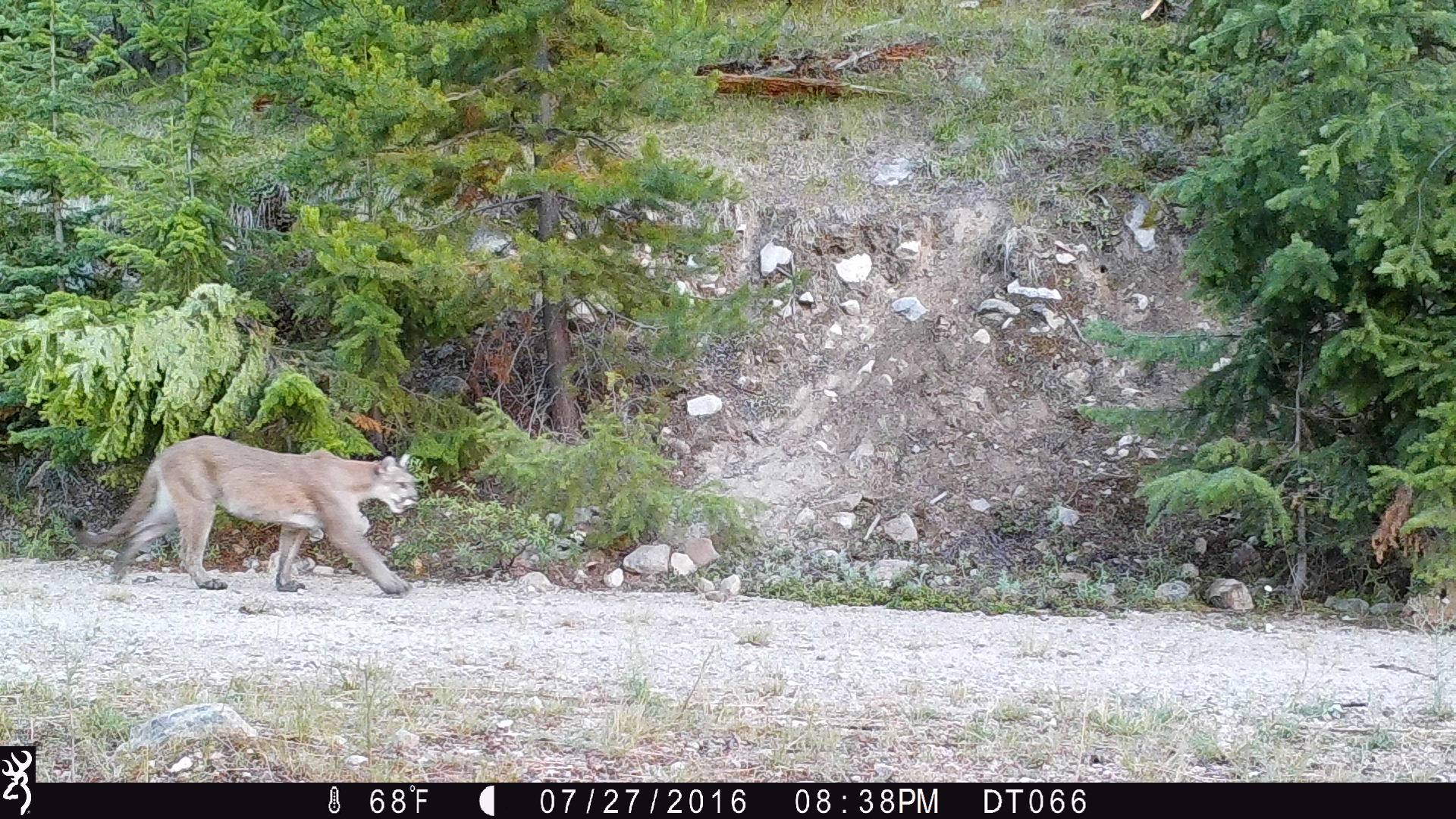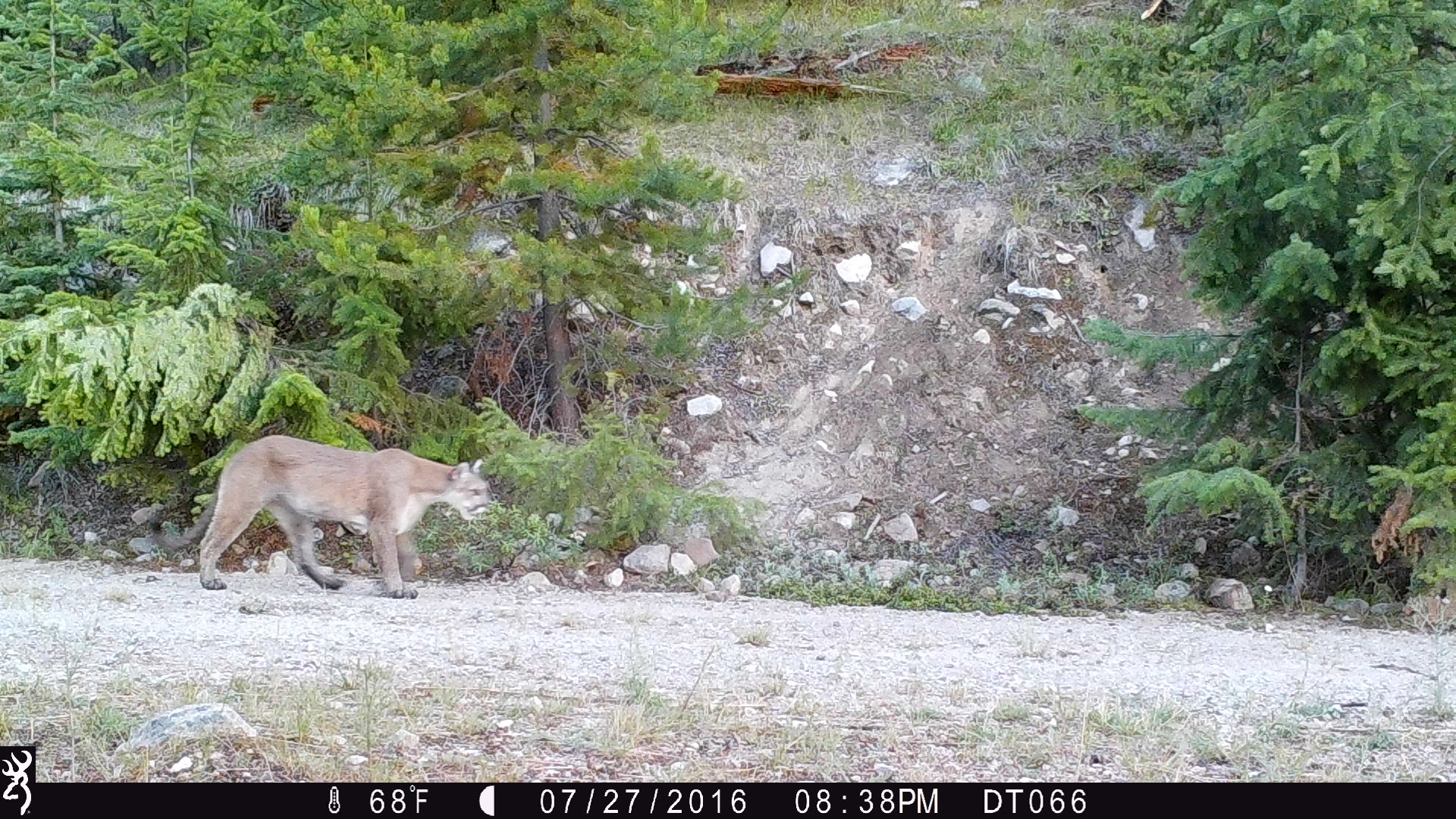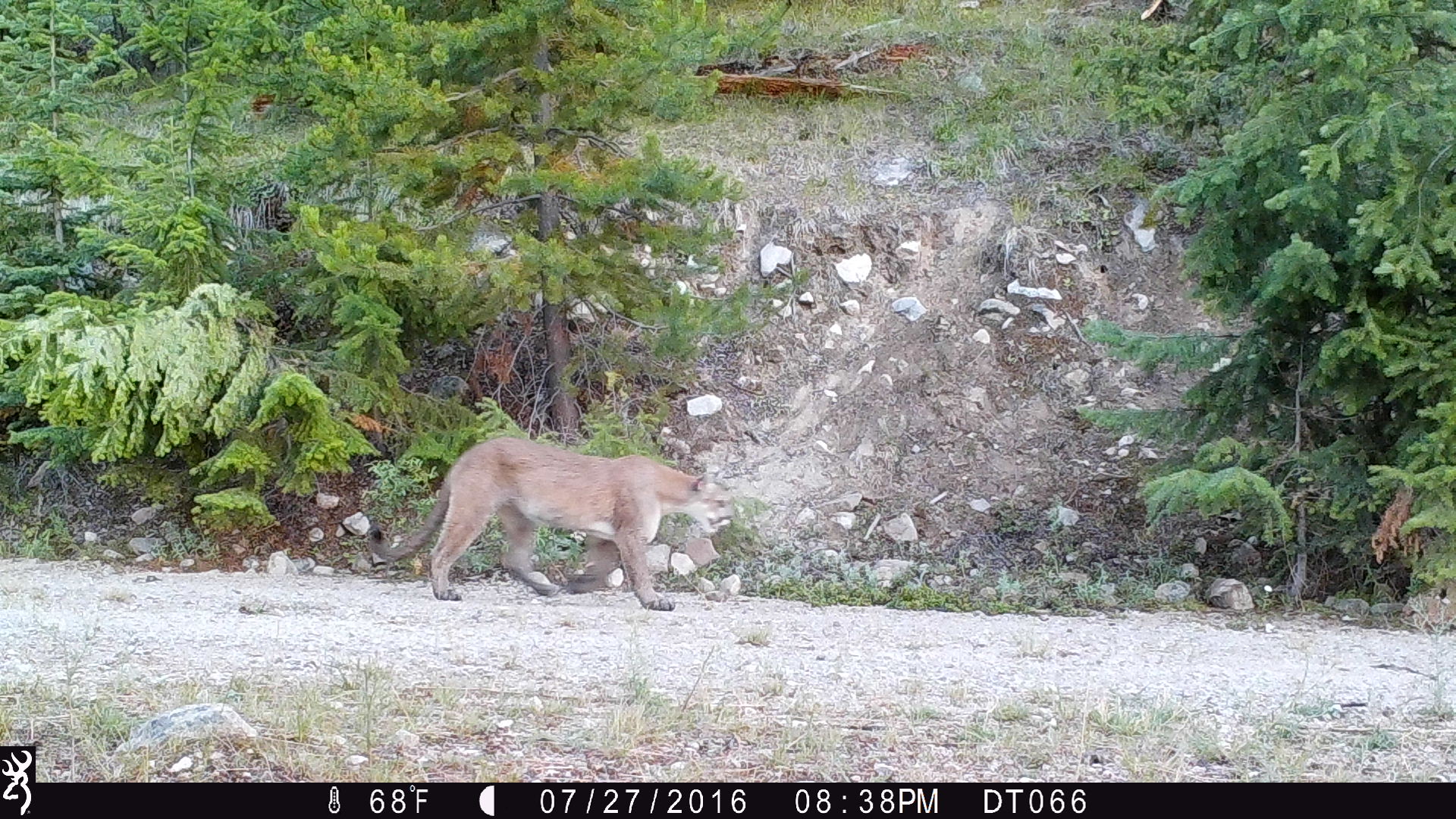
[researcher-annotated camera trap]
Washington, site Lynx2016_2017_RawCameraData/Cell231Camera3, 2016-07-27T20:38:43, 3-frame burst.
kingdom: Animalia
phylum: Chordata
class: Mammalia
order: Carnivora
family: Felidae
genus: Puma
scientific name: Puma concolor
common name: mountain lion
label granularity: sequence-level